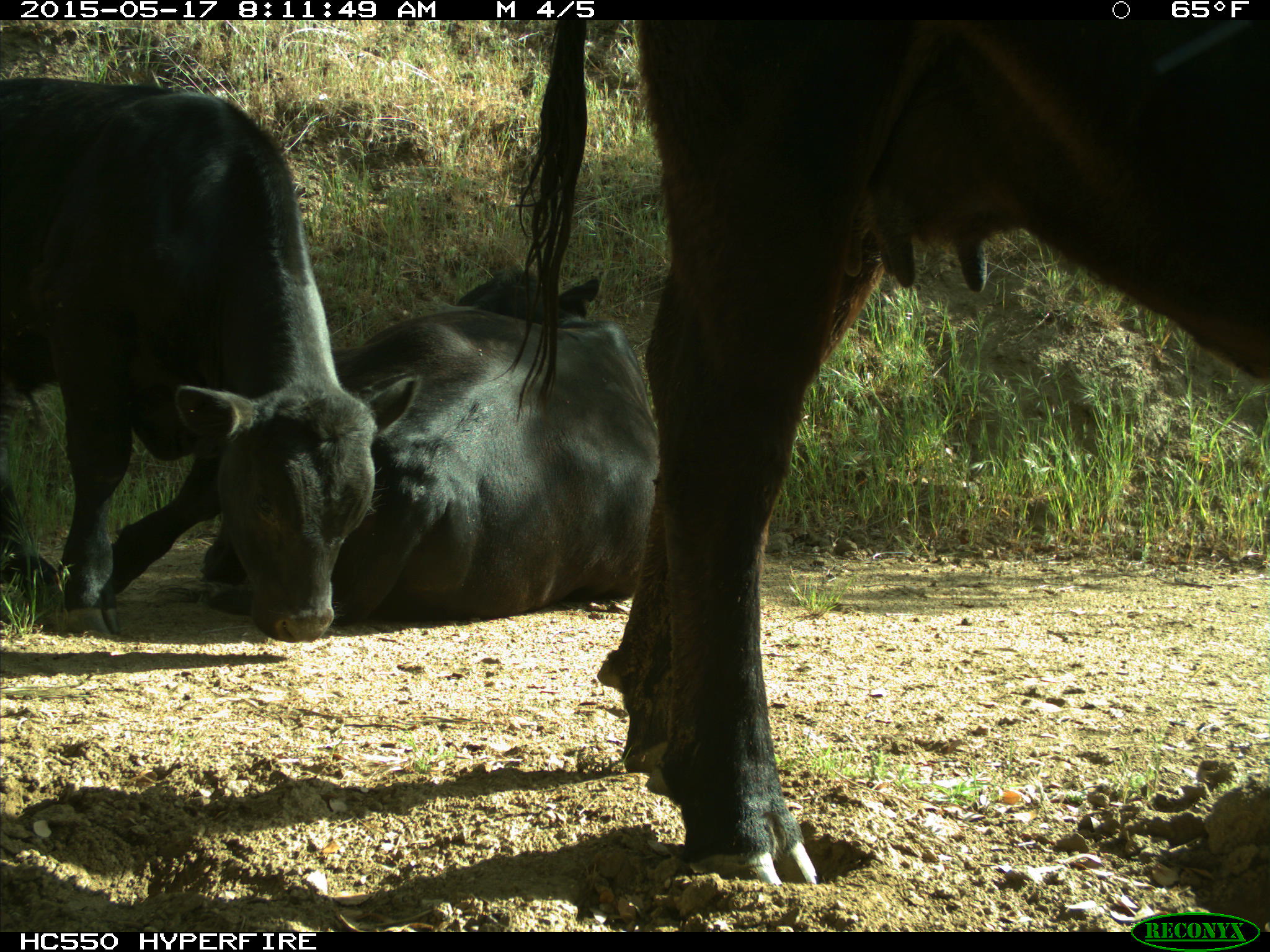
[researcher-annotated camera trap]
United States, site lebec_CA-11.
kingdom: Animalia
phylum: Chordata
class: Mammalia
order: Artiodactyla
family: Bovidae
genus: Bos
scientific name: Bos taurus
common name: domestic cow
Bos taurus (domestic cow).